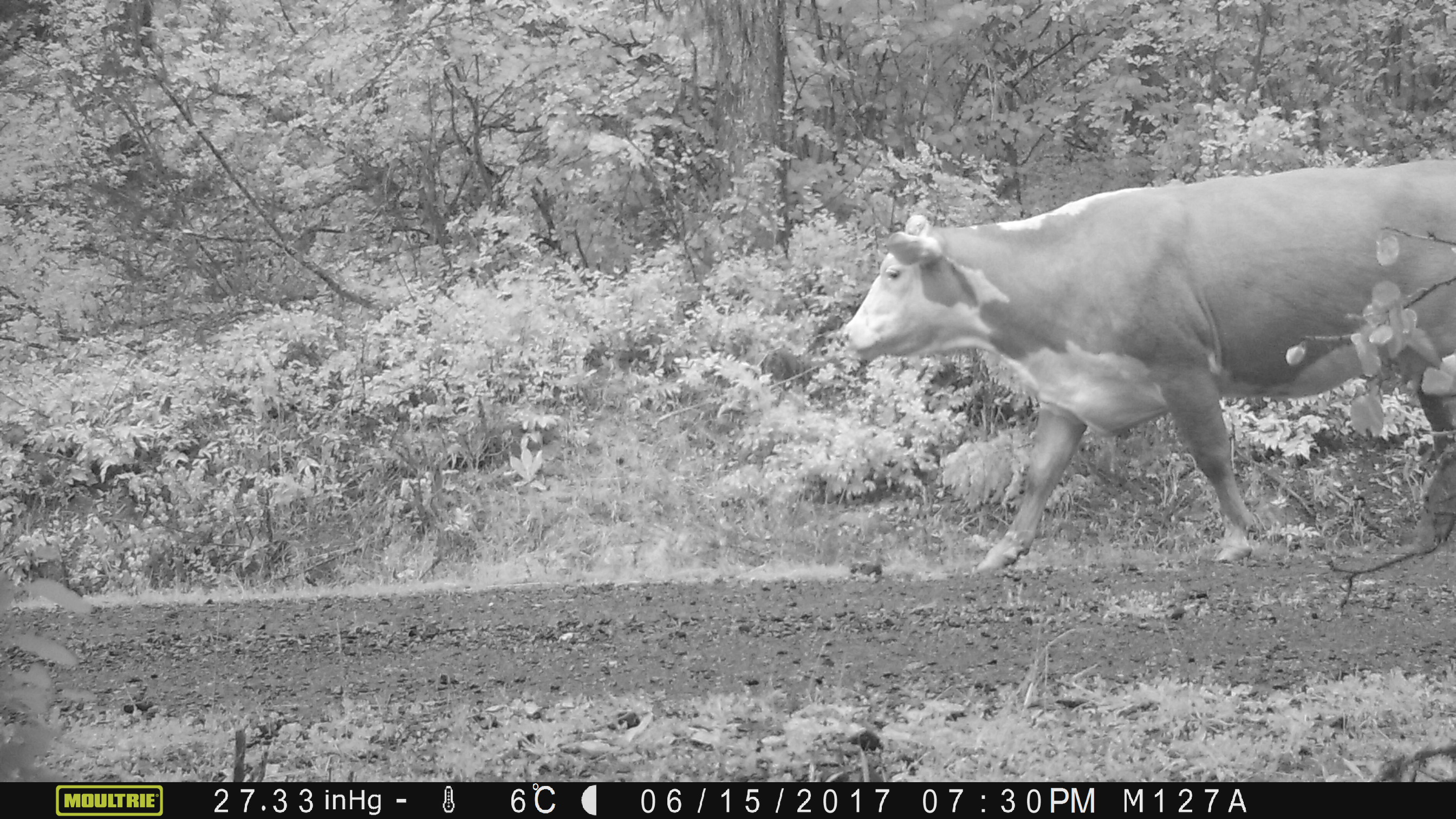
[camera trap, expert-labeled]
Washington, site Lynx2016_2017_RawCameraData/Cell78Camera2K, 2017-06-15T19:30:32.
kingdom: Animalia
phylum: Chordata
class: Mammalia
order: Artiodactyla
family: Bovidae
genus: Bos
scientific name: Bos taurus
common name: domestic cattle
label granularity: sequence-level